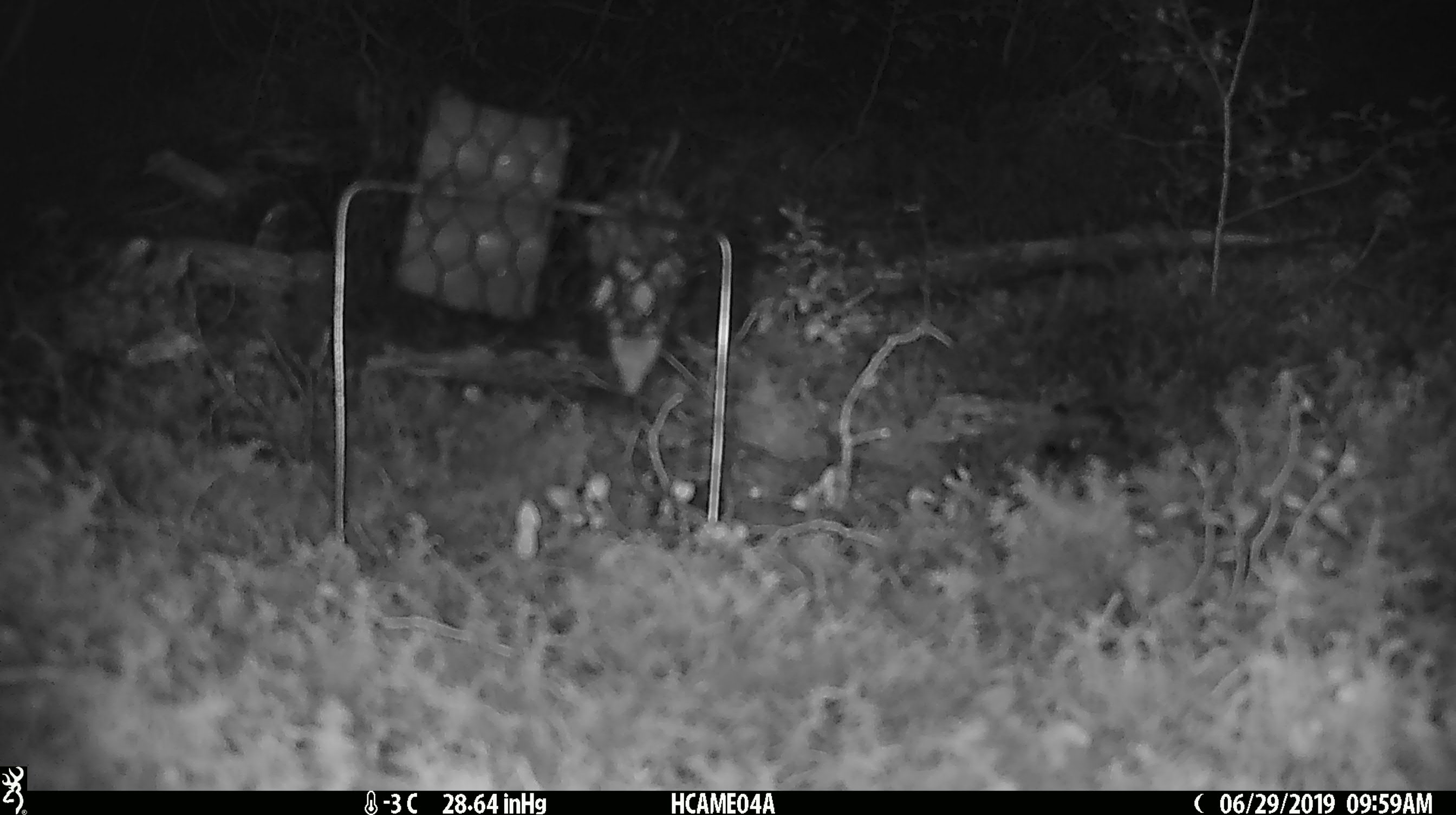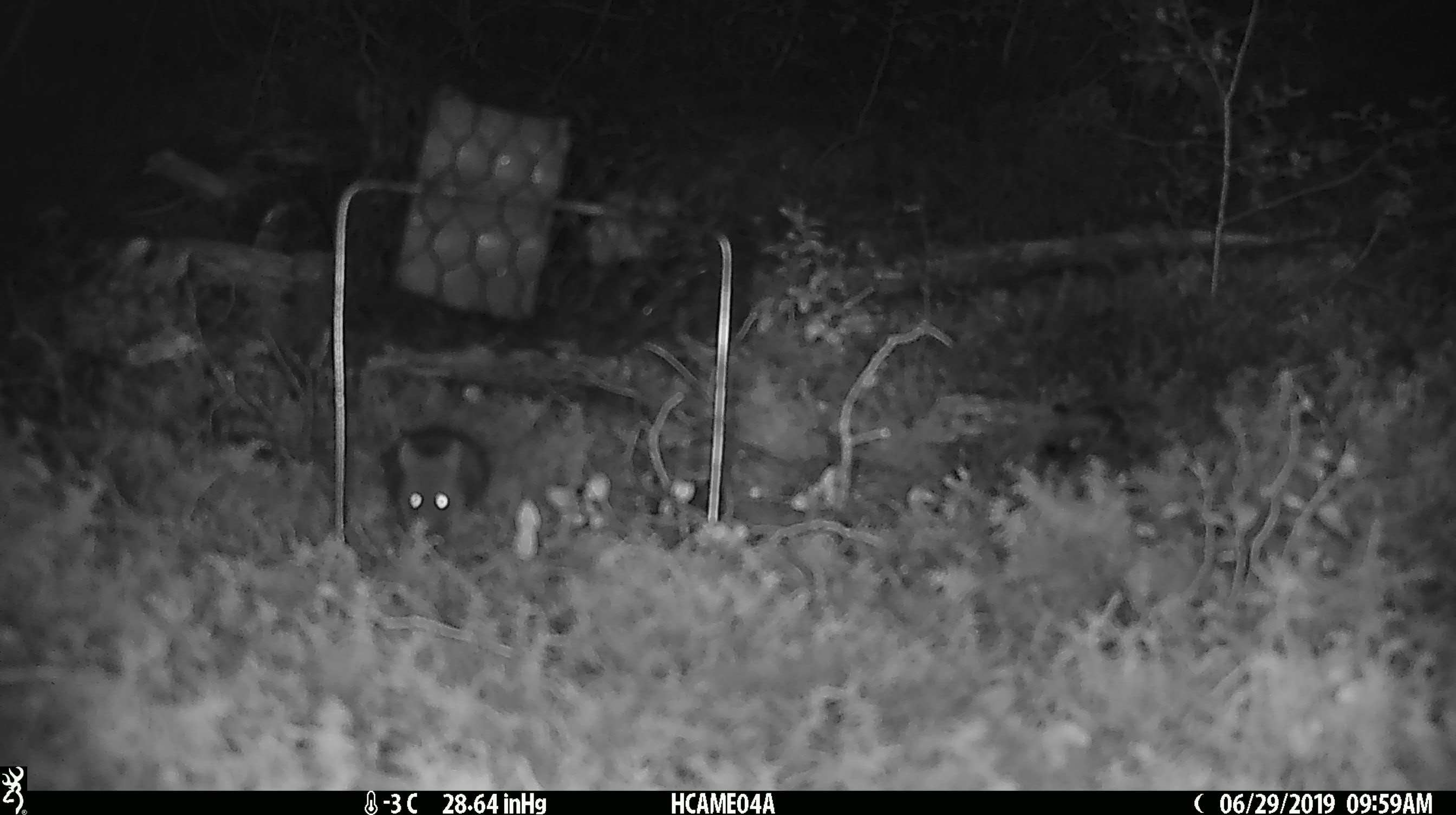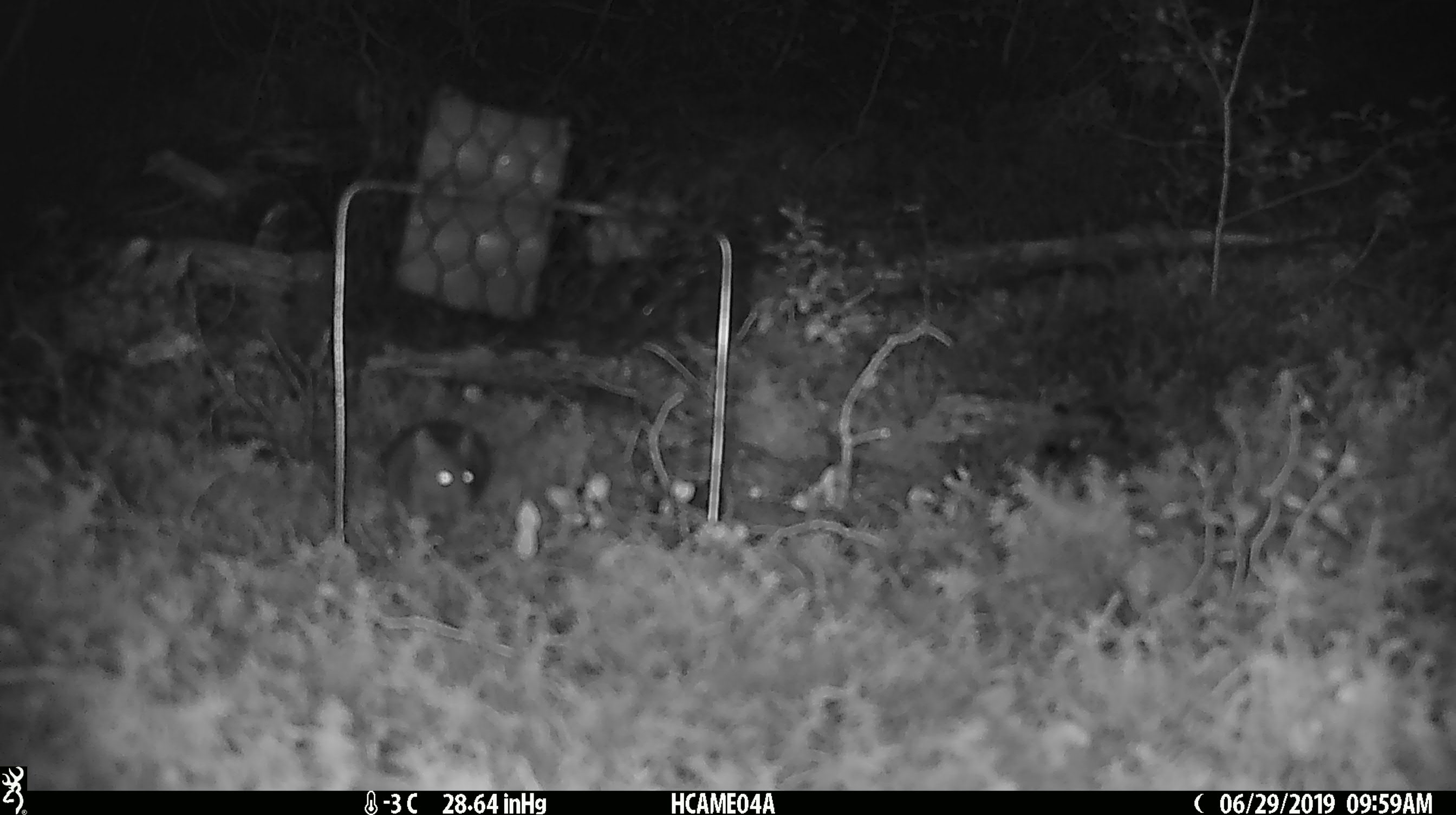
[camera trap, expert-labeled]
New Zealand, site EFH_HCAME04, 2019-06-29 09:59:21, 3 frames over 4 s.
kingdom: Animalia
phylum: Chordata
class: Mammalia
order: Rodentia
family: Muridae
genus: Mus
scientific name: Mus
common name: mouse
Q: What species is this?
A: Mouse (Mus).